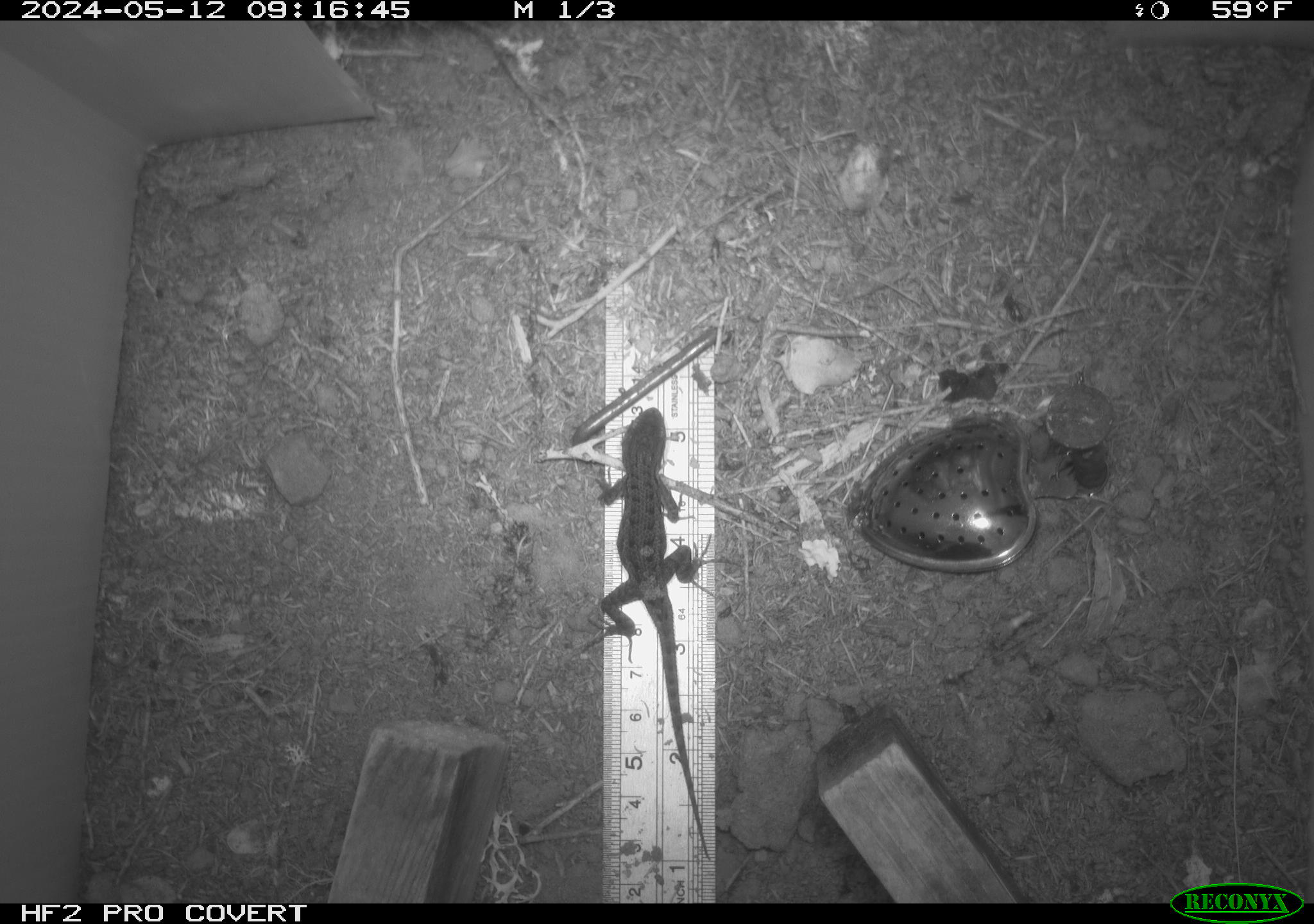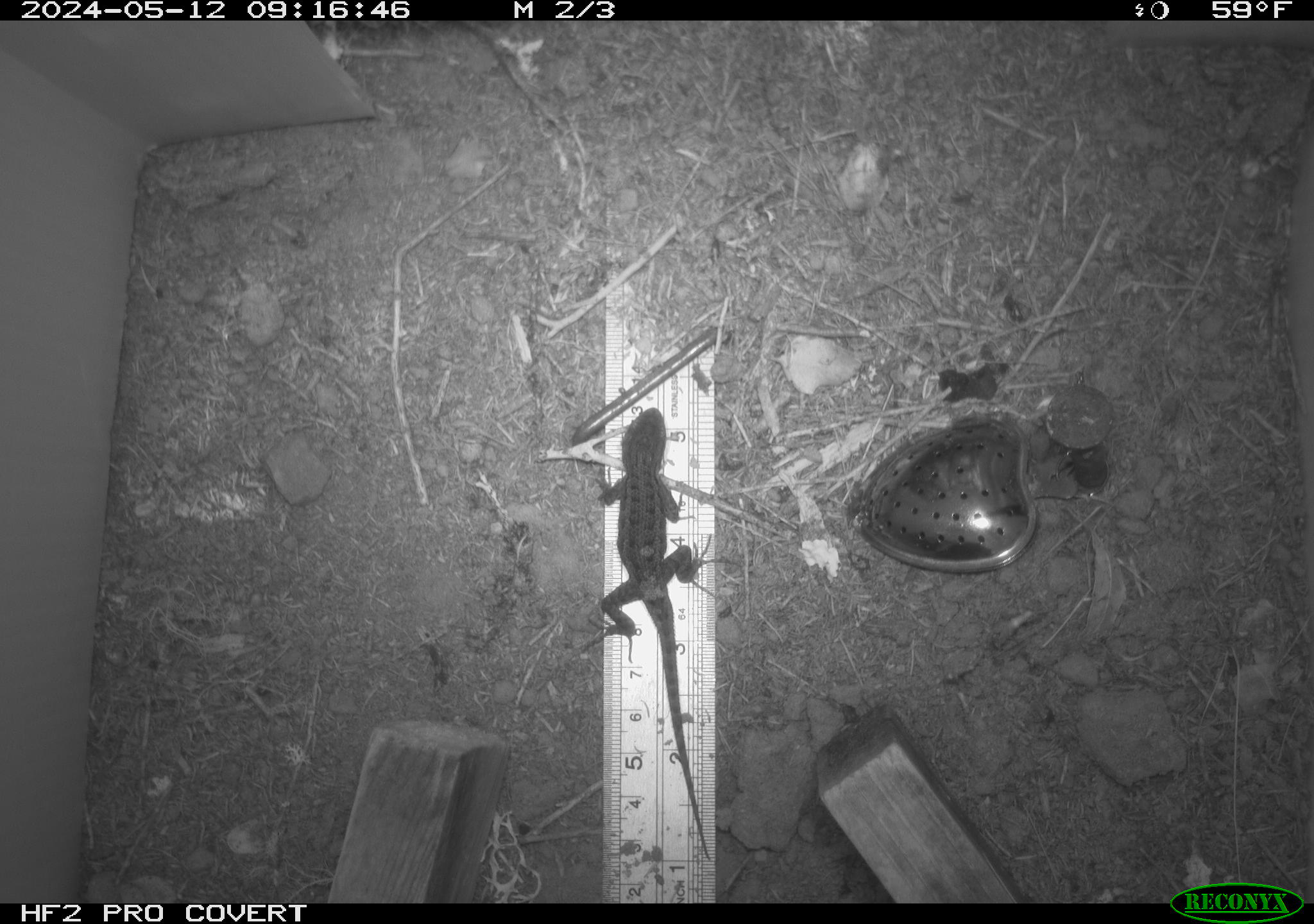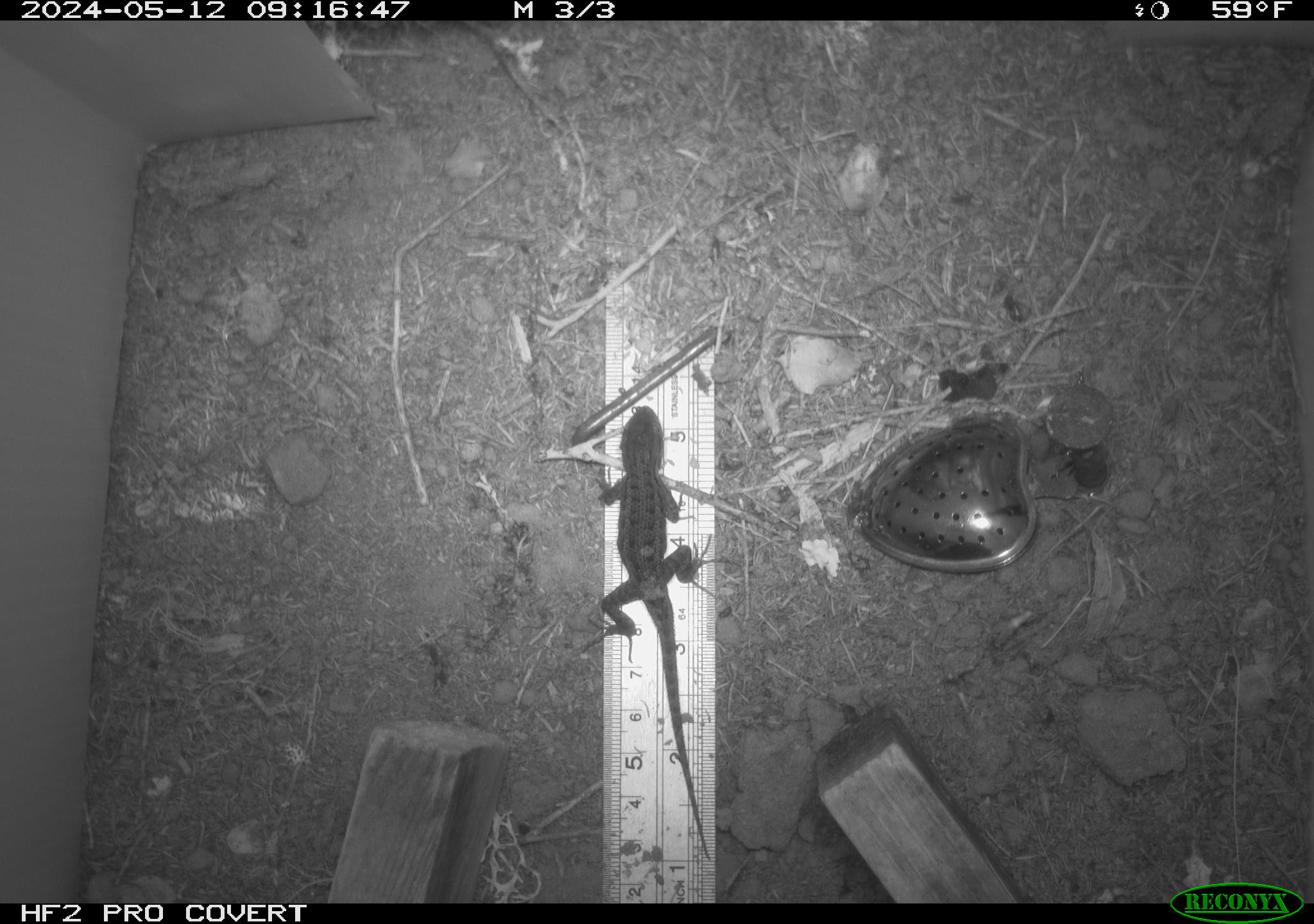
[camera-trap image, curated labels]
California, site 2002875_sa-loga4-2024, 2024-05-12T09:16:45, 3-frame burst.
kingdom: Animalia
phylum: Chordata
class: Reptilia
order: Squamata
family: Phrynosomatidae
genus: Sceloporus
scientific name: Sceloporus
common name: spiny lizards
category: sceloporus species